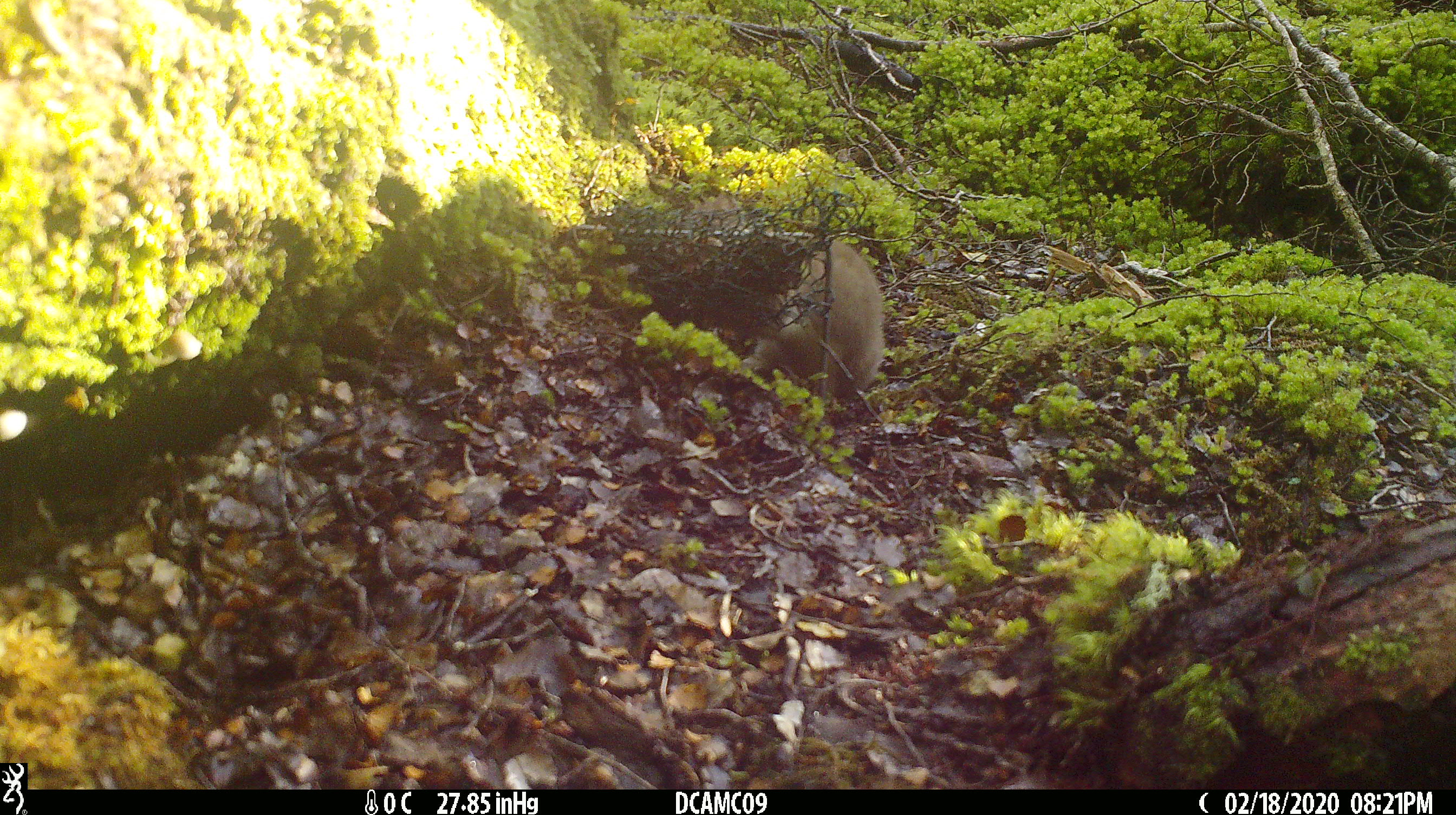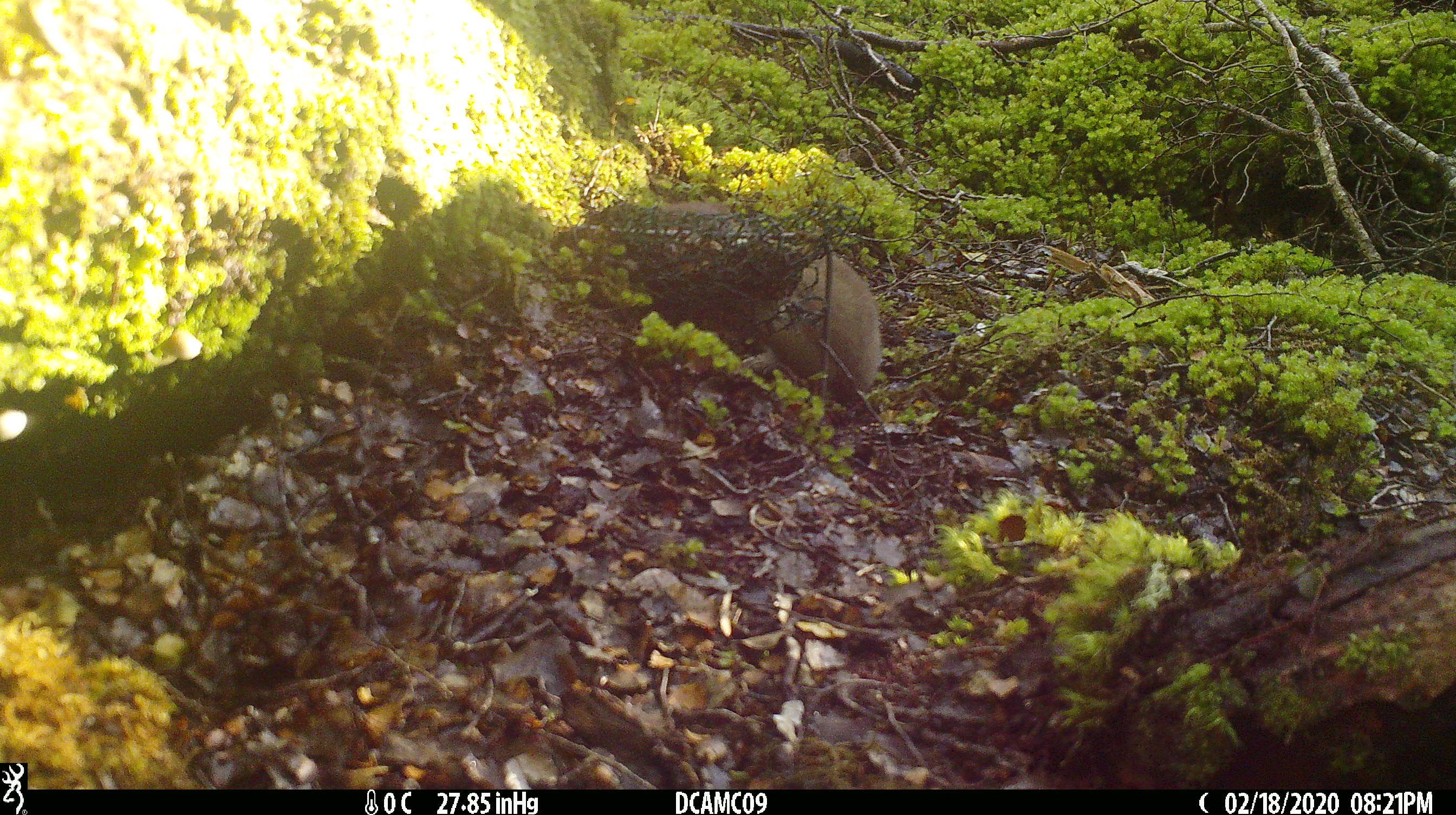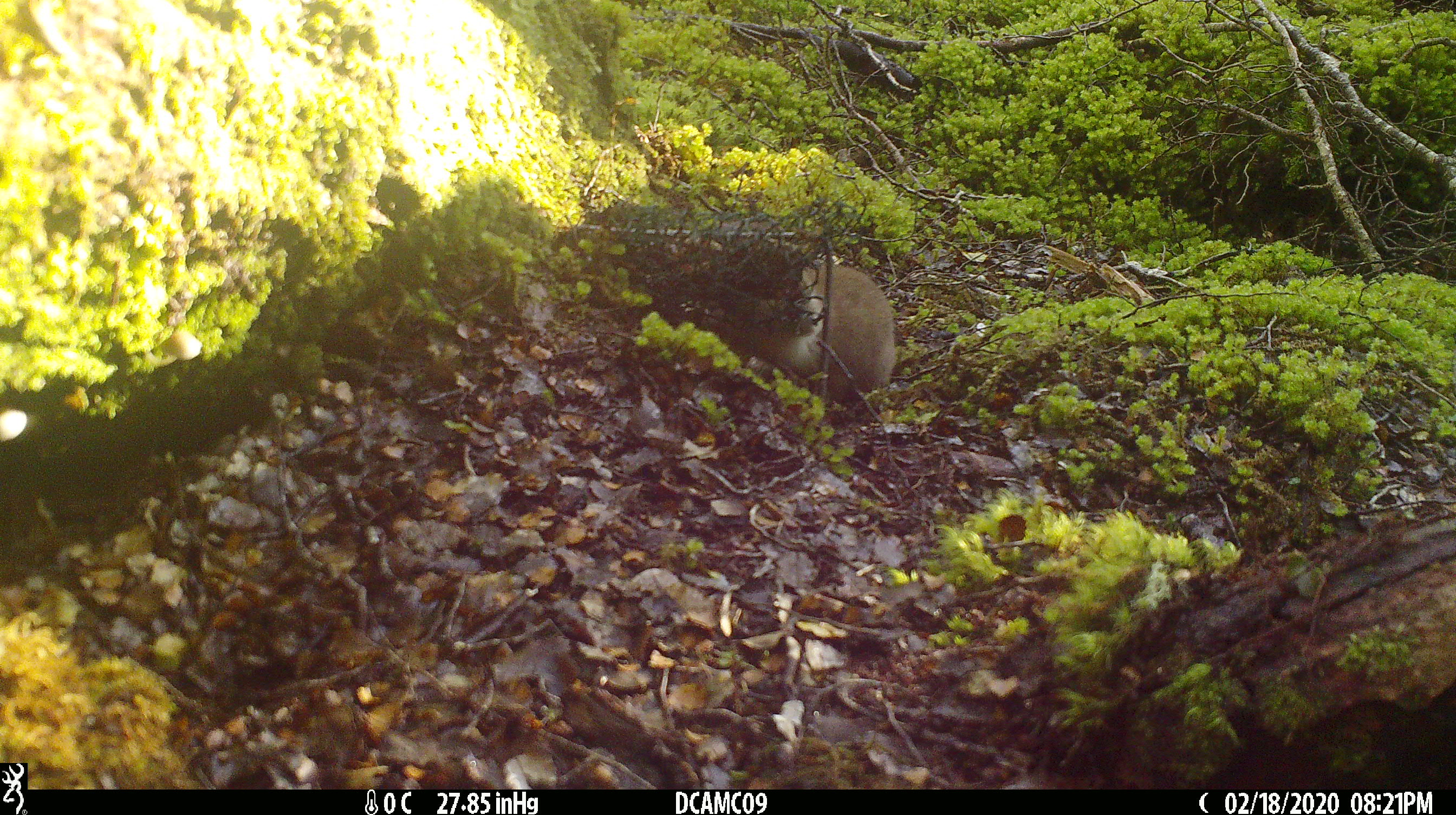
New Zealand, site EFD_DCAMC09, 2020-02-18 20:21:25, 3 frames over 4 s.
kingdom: Animalia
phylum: Chordata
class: Mammalia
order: Carnivora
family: Mustelidae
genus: Mustela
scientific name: Mustela erminea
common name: stoat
Stoat (Mustela erminea).